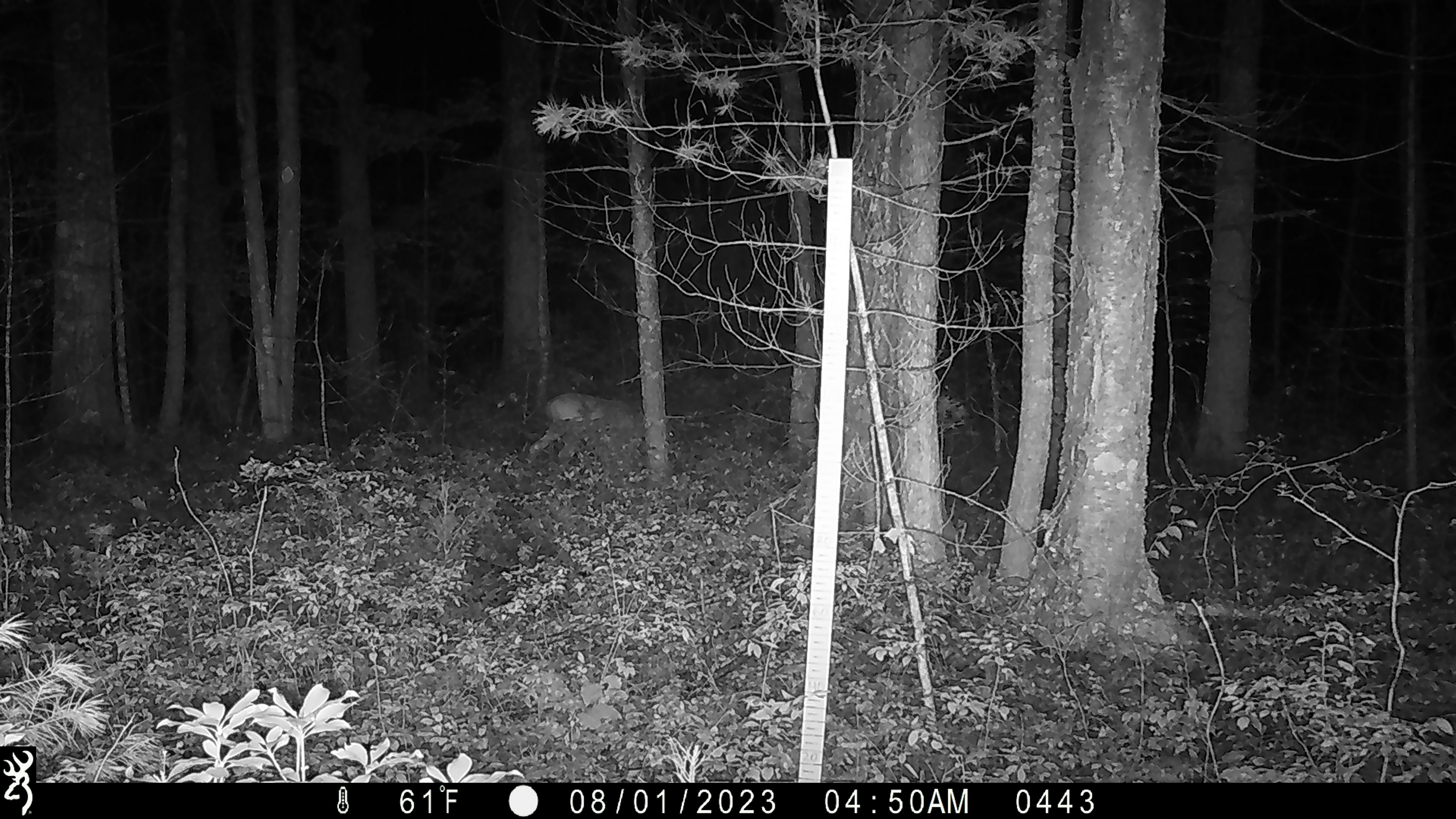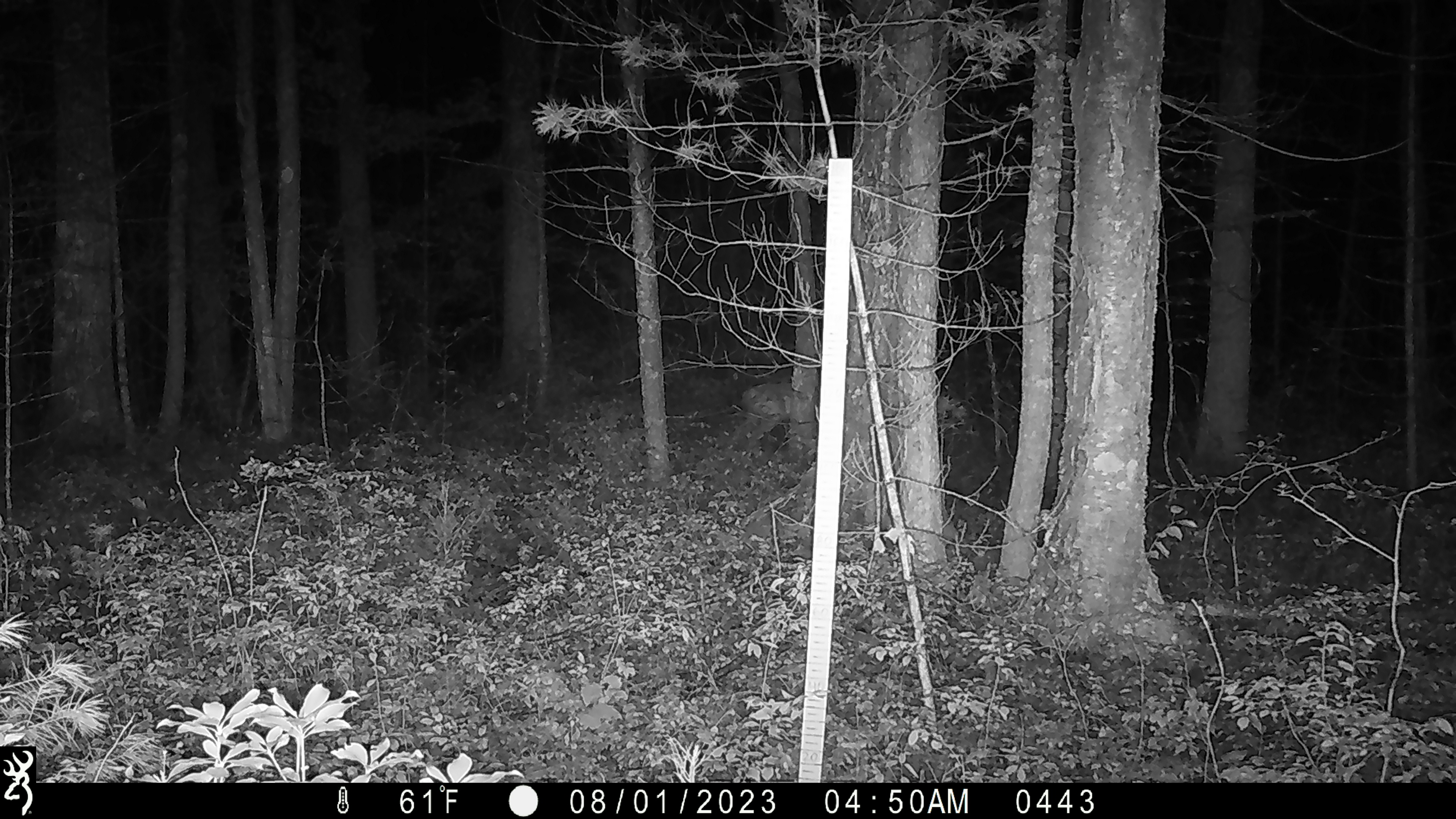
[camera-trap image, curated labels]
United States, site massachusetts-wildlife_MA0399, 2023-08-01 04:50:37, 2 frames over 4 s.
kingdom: Animalia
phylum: Chordata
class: Mammalia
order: Artiodactyla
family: Cervidae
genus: Odocoileus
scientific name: Odocoileus virginianus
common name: white-tailed deer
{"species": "white-tailed deer (Odocoileus virginianus)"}